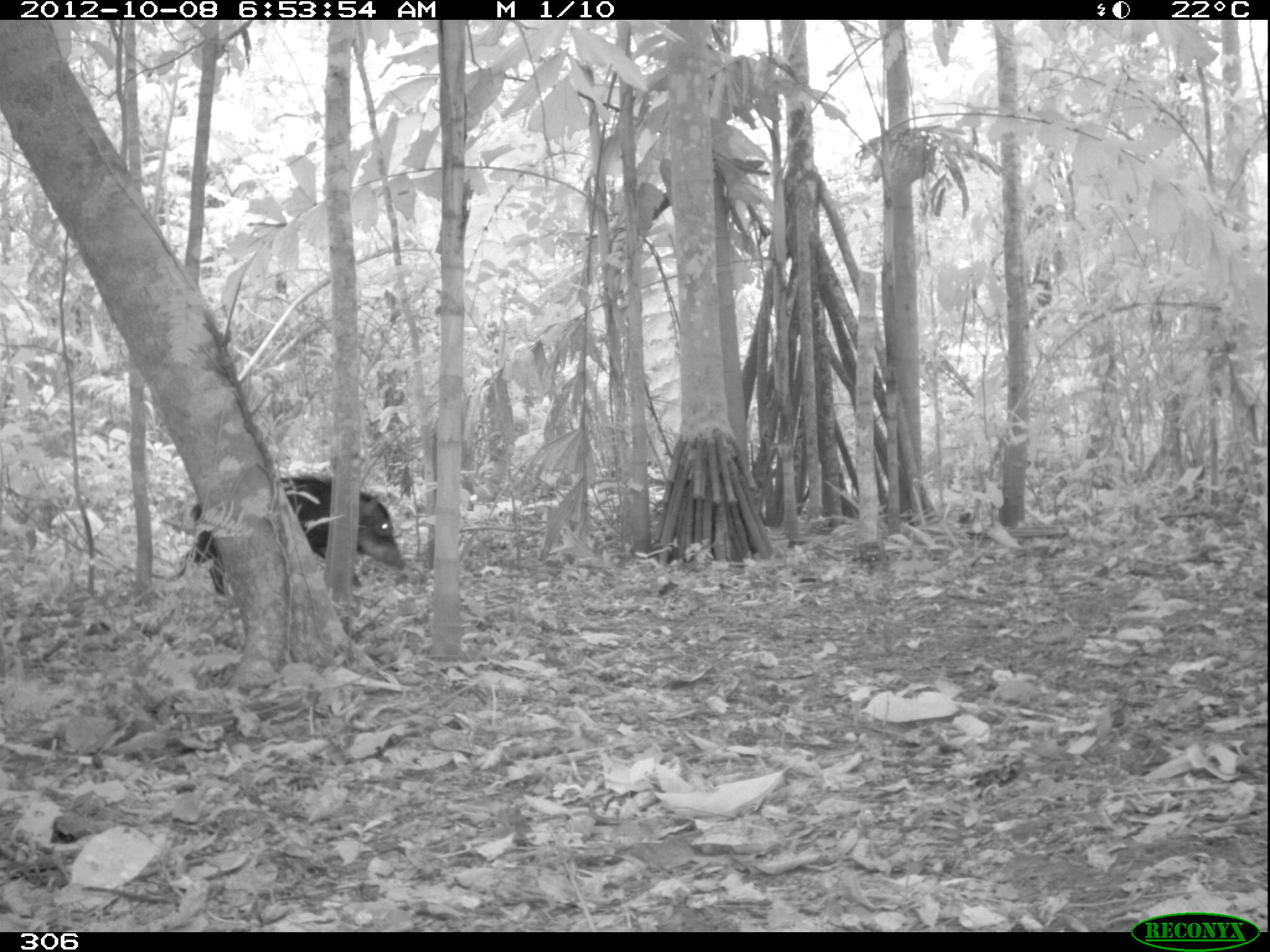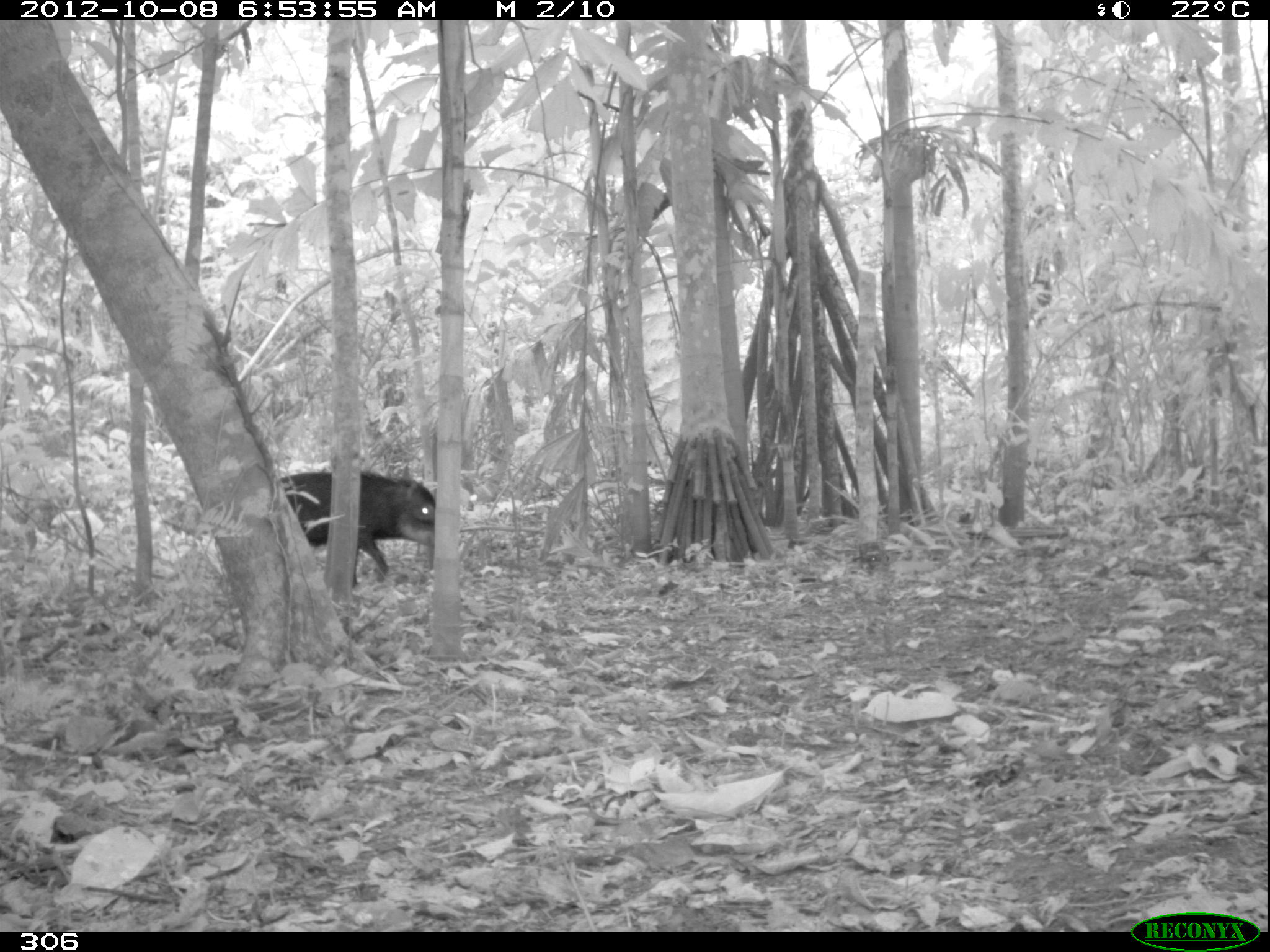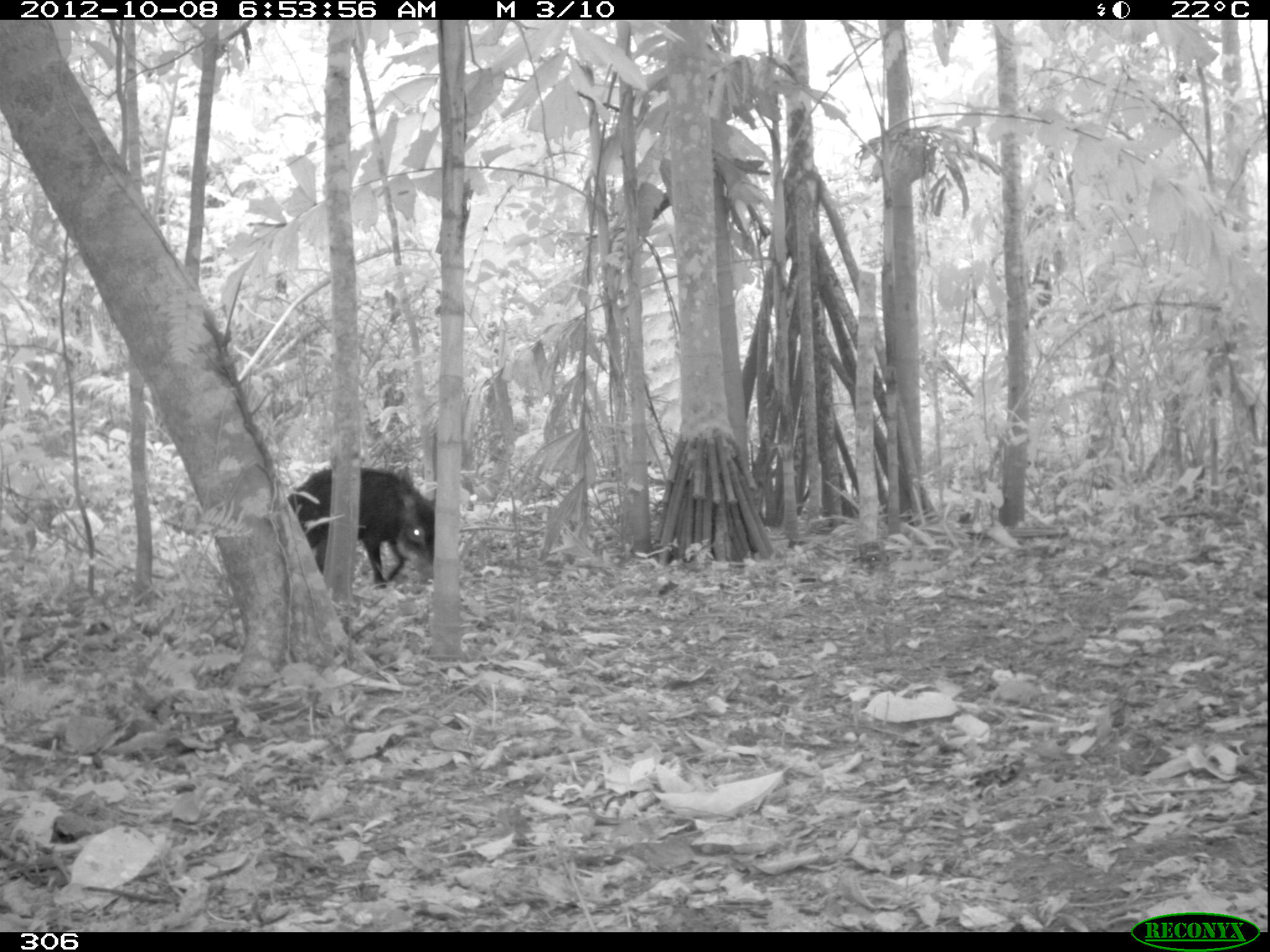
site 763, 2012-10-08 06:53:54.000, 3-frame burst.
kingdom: Animalia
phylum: Chordata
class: Mammalia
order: Artiodactyla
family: Tayassuidae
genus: Tayassu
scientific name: Tayassu pecari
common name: white-lipped peccary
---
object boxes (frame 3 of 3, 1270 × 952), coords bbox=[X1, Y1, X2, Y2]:
tayassu pecari: bbox=[287, 467, 434, 589]